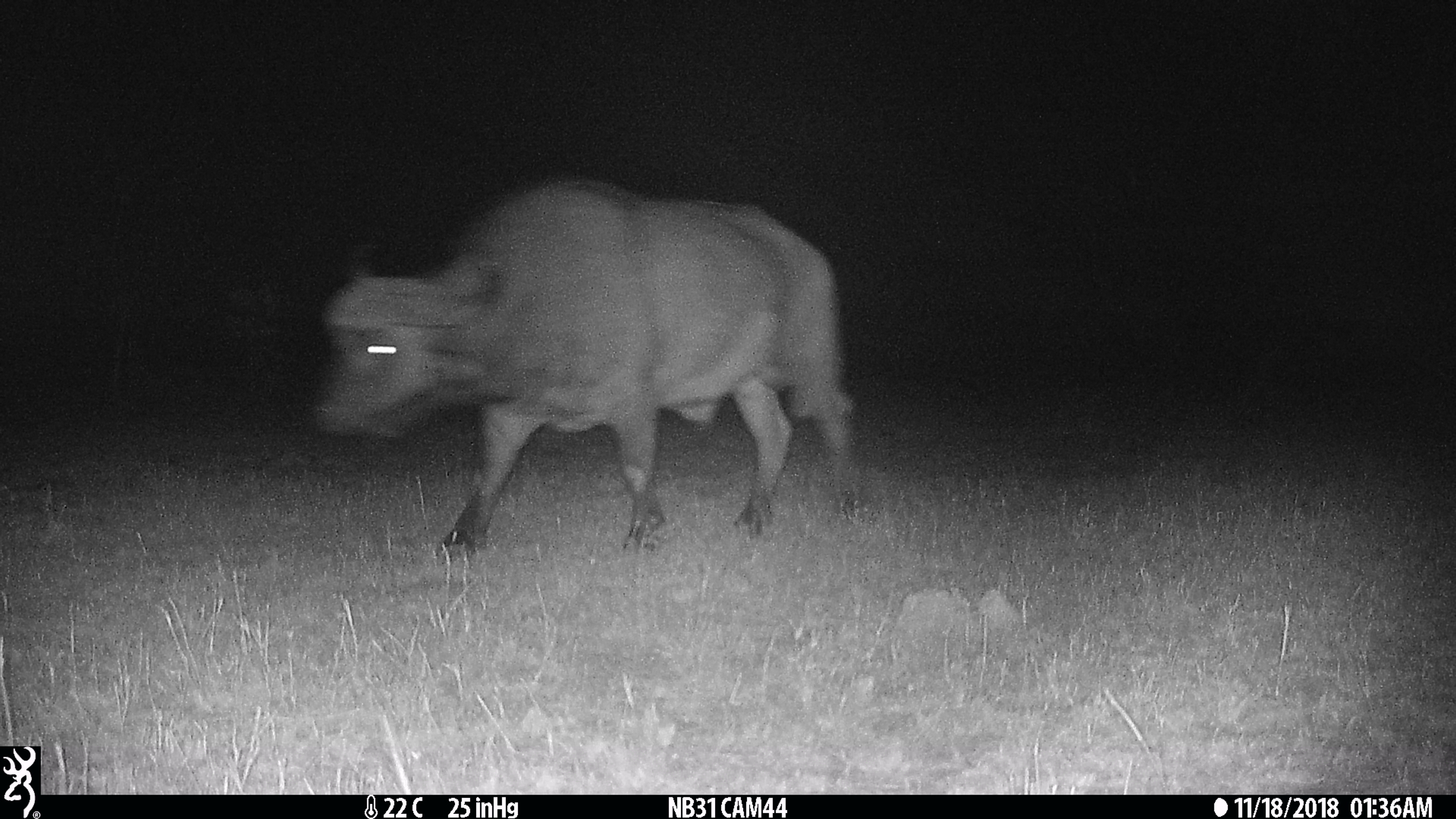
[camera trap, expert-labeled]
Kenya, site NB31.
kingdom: Animalia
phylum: Chordata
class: Mammalia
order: Artiodactyla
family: Bovidae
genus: Syncerus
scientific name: Syncerus caffer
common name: buffalo